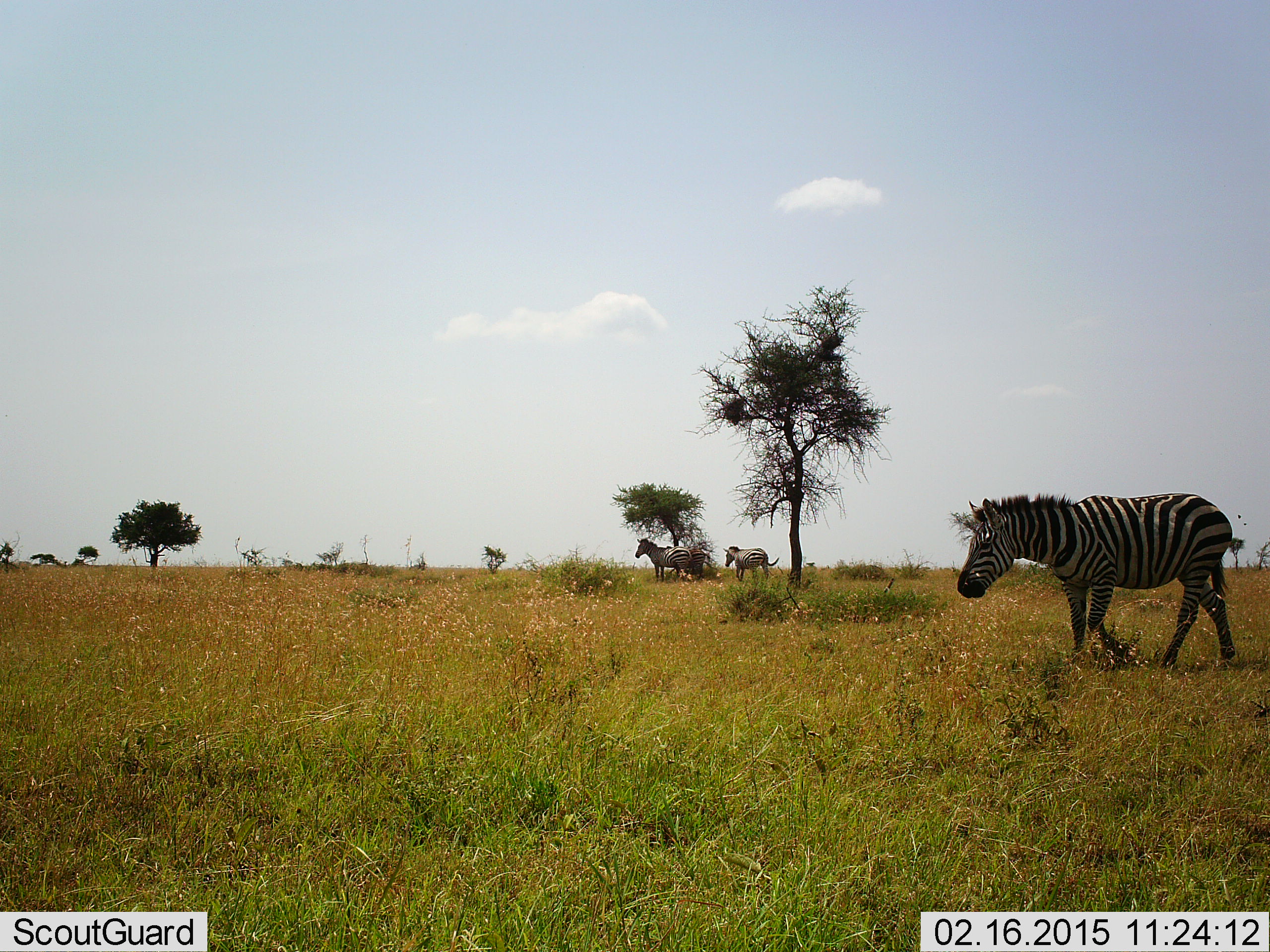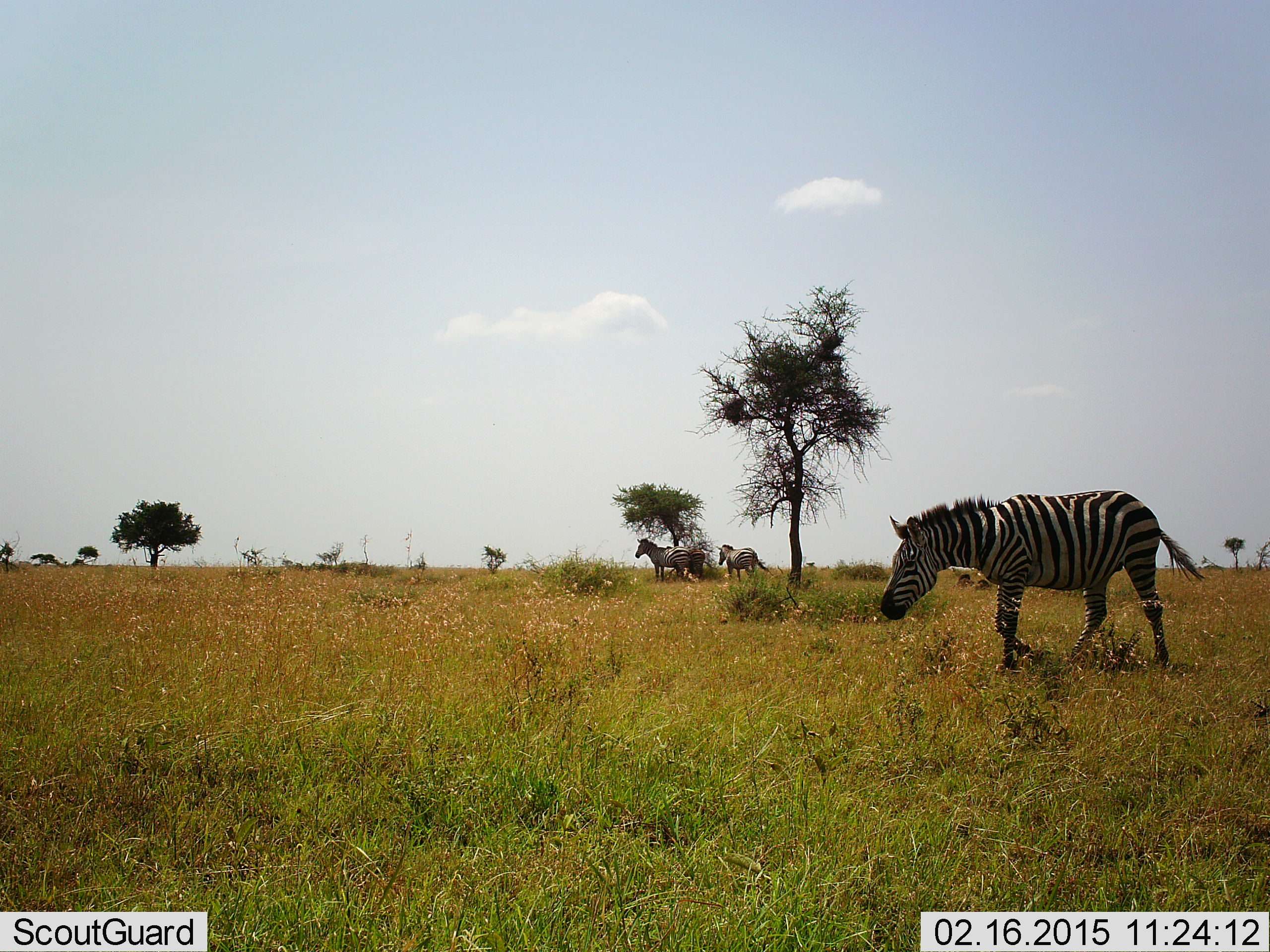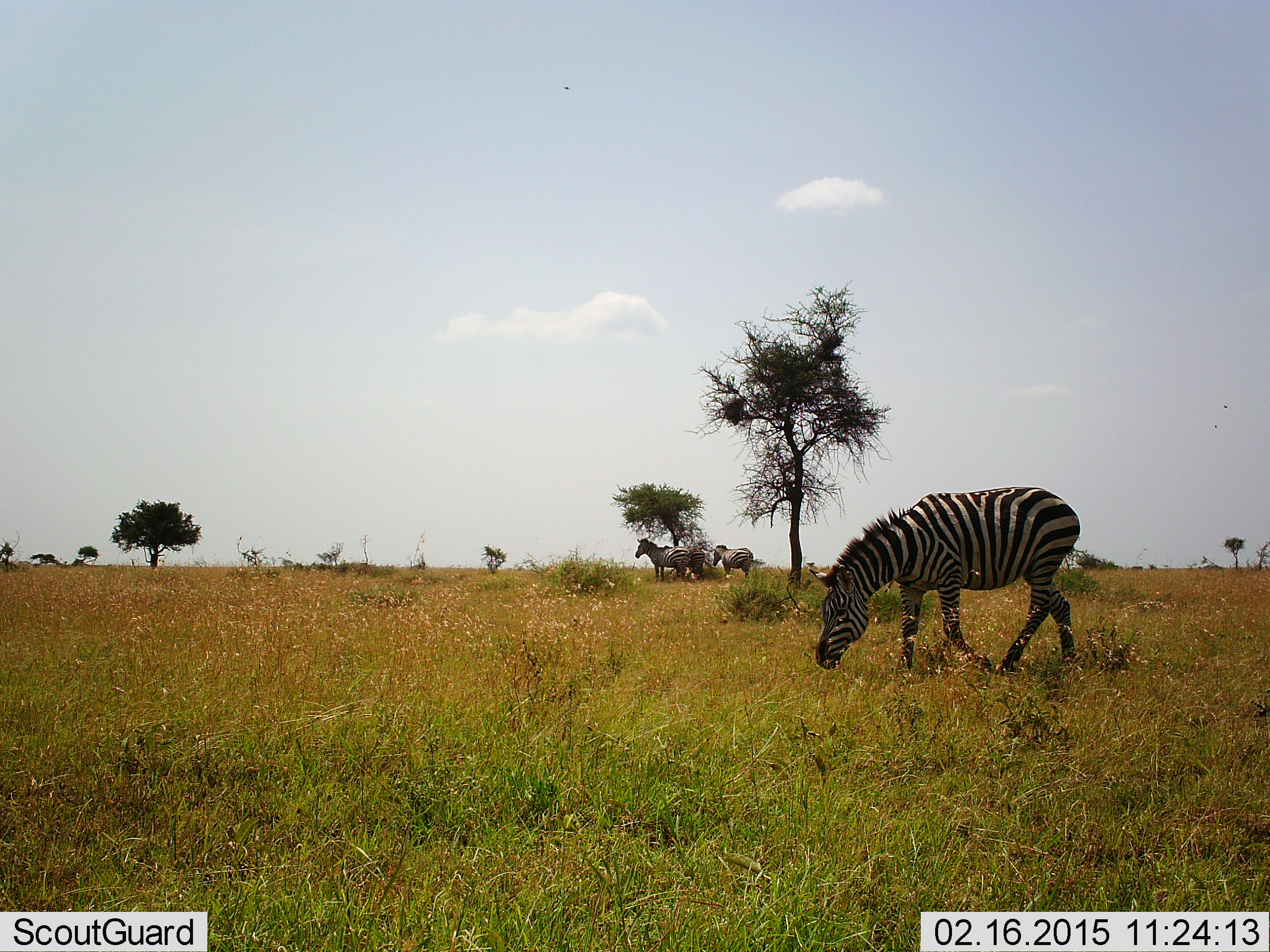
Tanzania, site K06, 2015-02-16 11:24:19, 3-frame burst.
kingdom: Animalia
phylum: Chordata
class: Mammalia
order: Perissodactyla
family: Equidae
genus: Equus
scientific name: Equus quagga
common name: plains zebra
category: zebra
Zebra (plains zebra) (Equus quagga), count 3. Behavior (volunteer vote fractions): standing 80%, resting 0%, moving 90%, interacting 0%. Young present (vote fraction): 0%. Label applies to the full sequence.